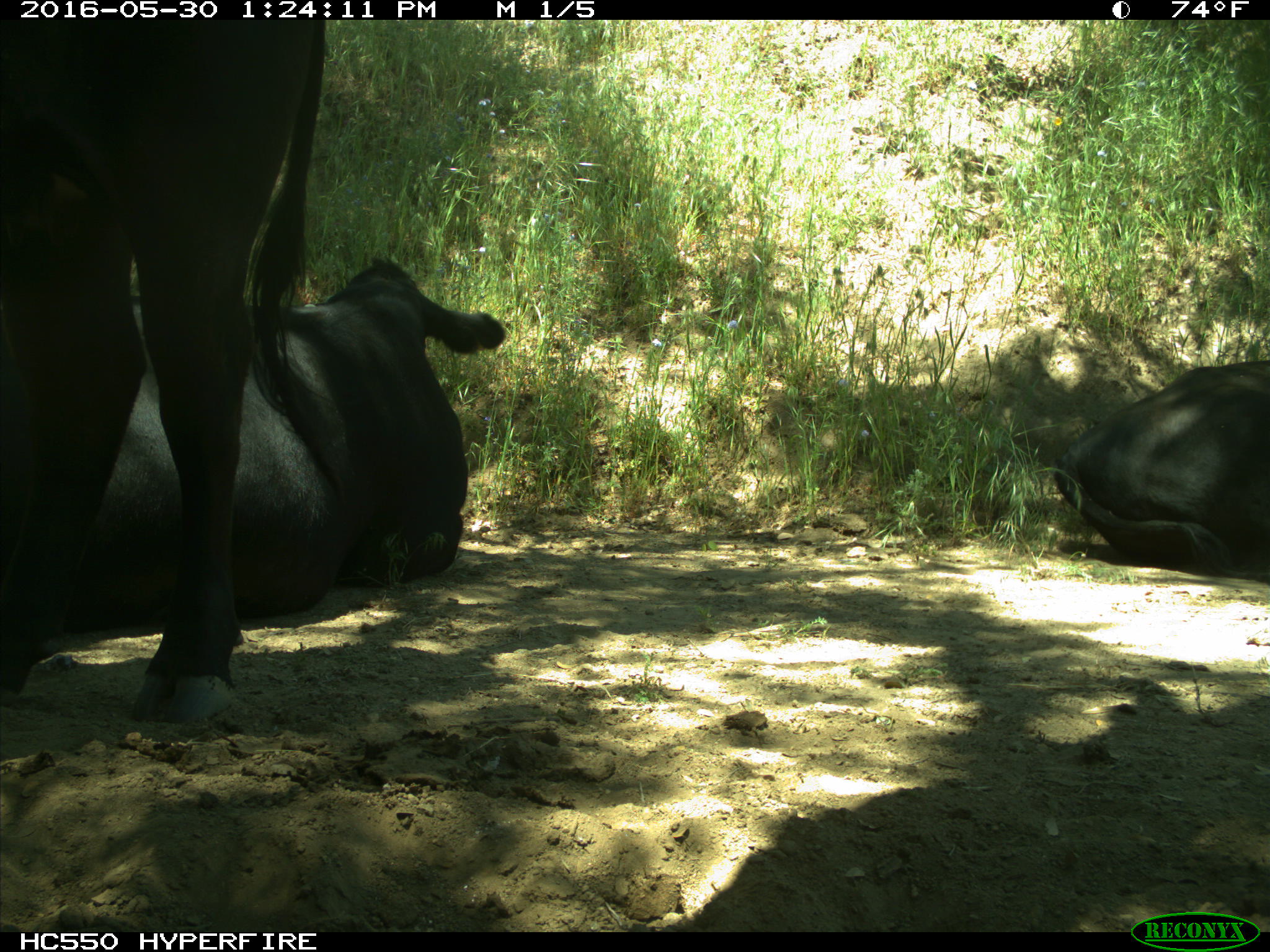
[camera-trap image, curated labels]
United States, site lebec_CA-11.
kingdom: Animalia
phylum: Chordata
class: Mammalia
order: Artiodactyla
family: Bovidae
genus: Bos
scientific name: Bos taurus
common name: domestic cow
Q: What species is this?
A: Bos taurus (domestic cow).